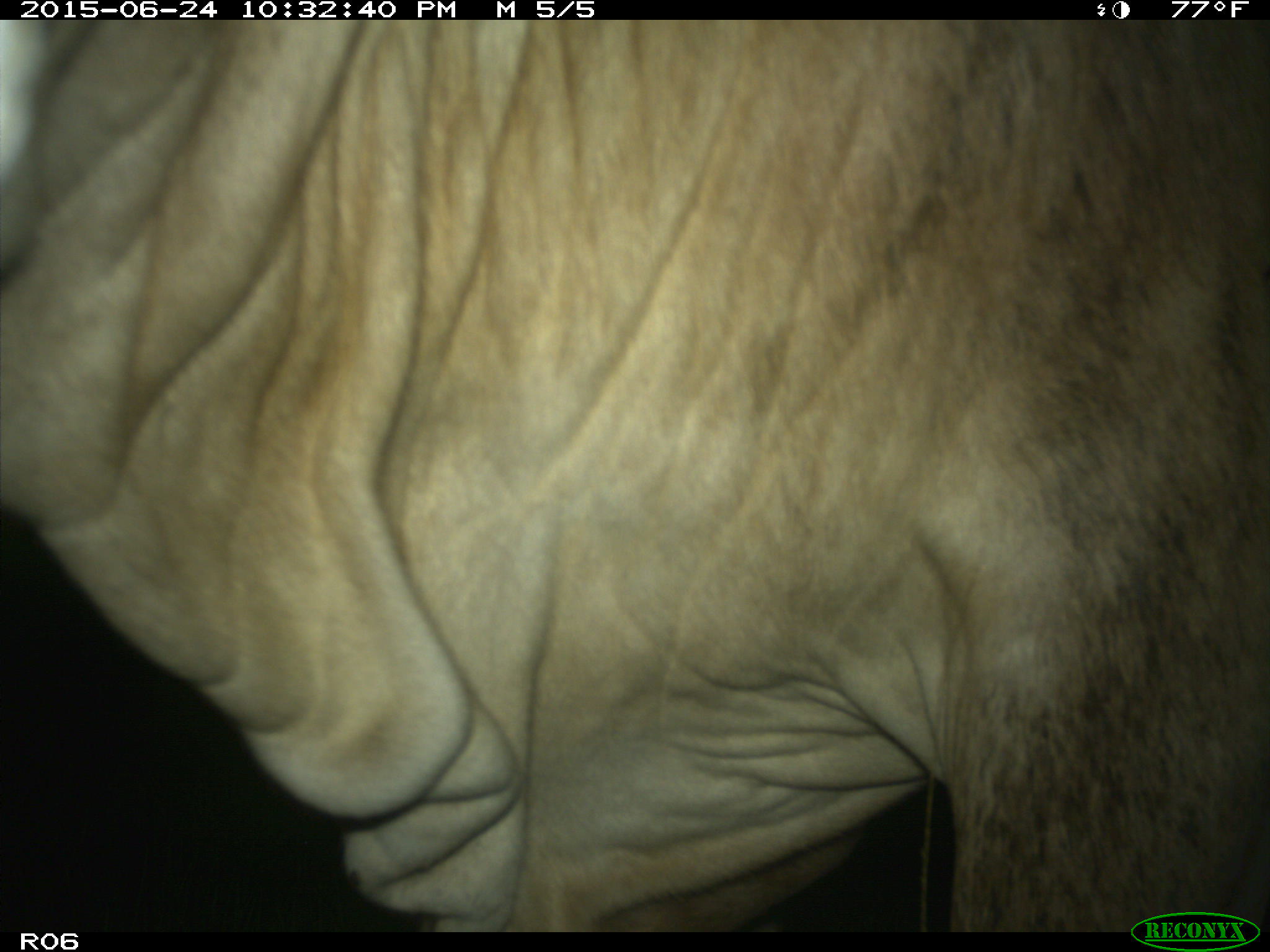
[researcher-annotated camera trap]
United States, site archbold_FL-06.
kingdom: Animalia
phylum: Chordata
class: Mammalia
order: Artiodactyla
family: Bovidae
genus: Bos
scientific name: Bos taurus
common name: domestic cow